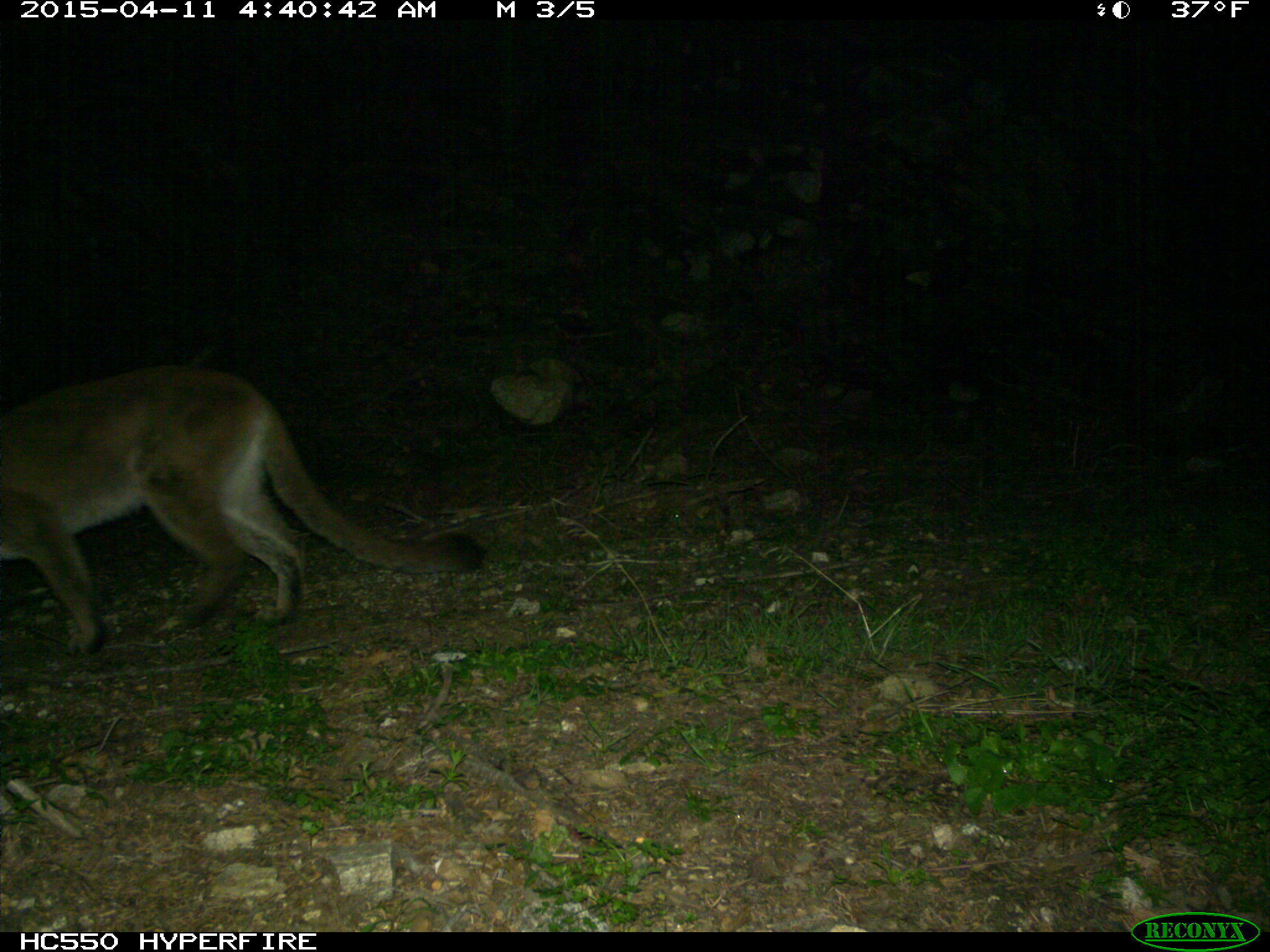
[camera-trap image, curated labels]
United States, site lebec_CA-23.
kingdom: Animalia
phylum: Chordata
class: Mammalia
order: Carnivora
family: Felidae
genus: Puma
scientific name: Puma concolor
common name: mountain lion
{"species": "Puma concolor (mountain lion)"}